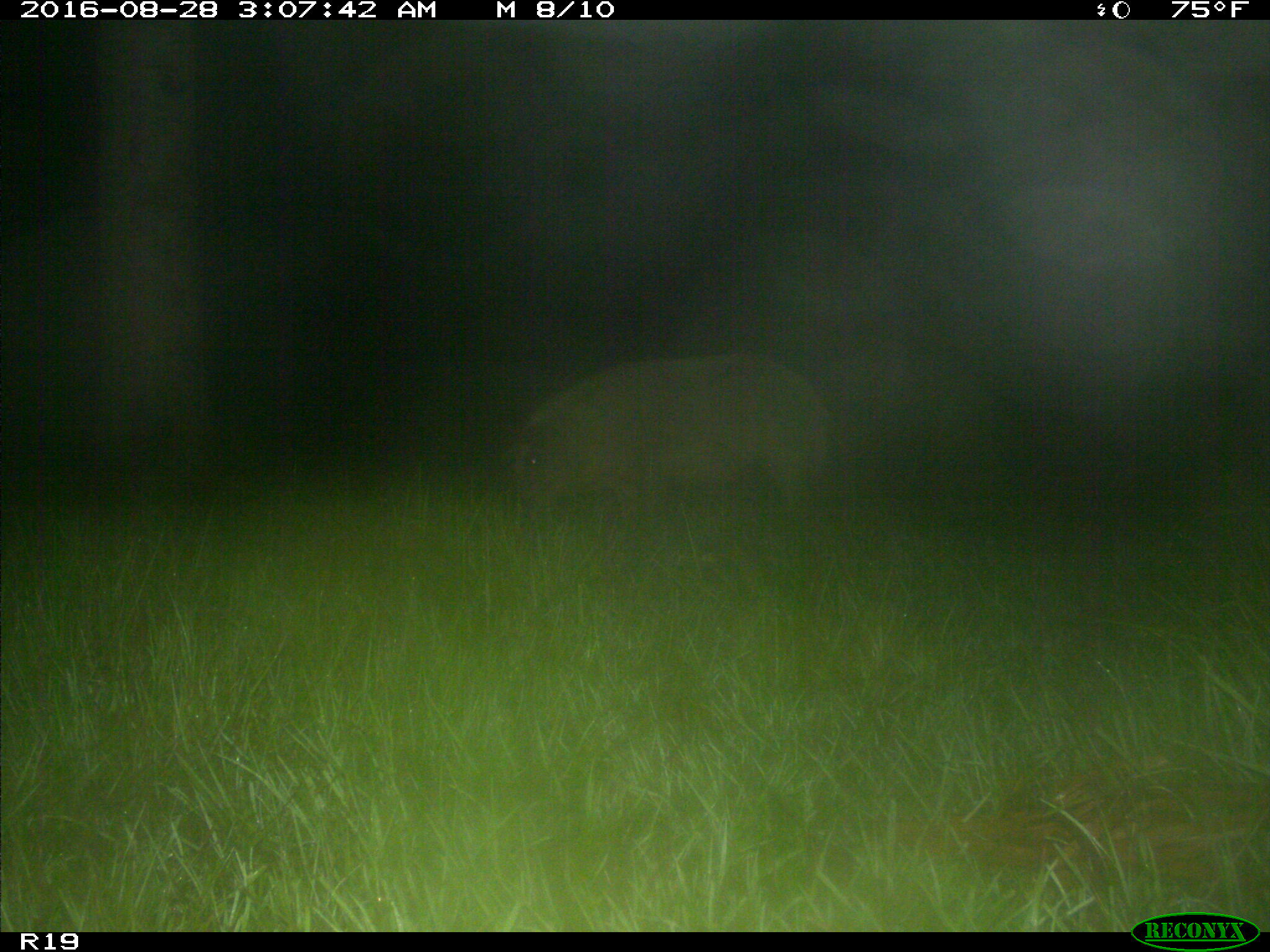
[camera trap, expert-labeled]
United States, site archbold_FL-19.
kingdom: Animalia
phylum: Chordata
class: Mammalia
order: Artiodactyla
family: Suidae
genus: Sus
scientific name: Sus scrofa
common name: wild boar